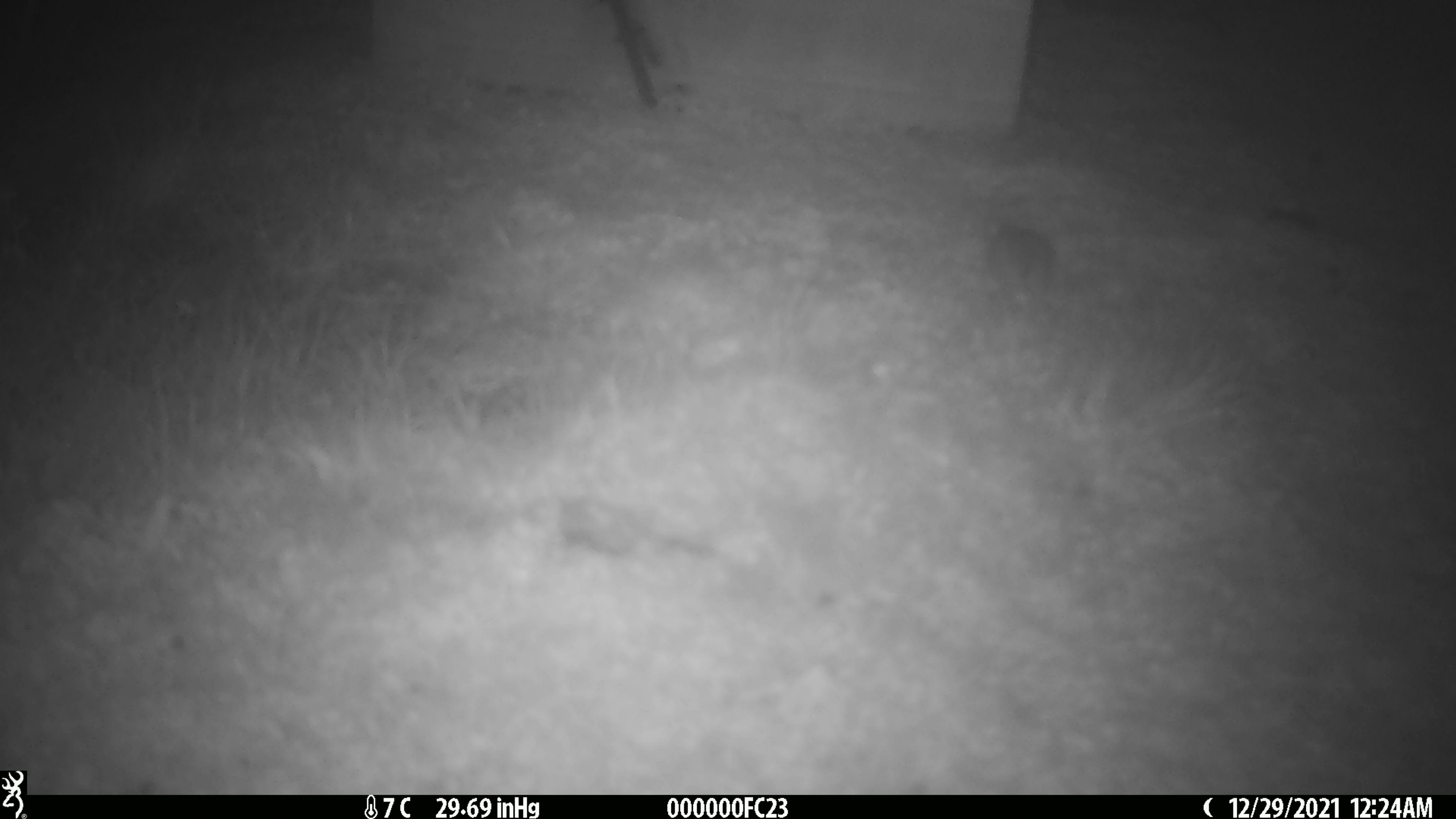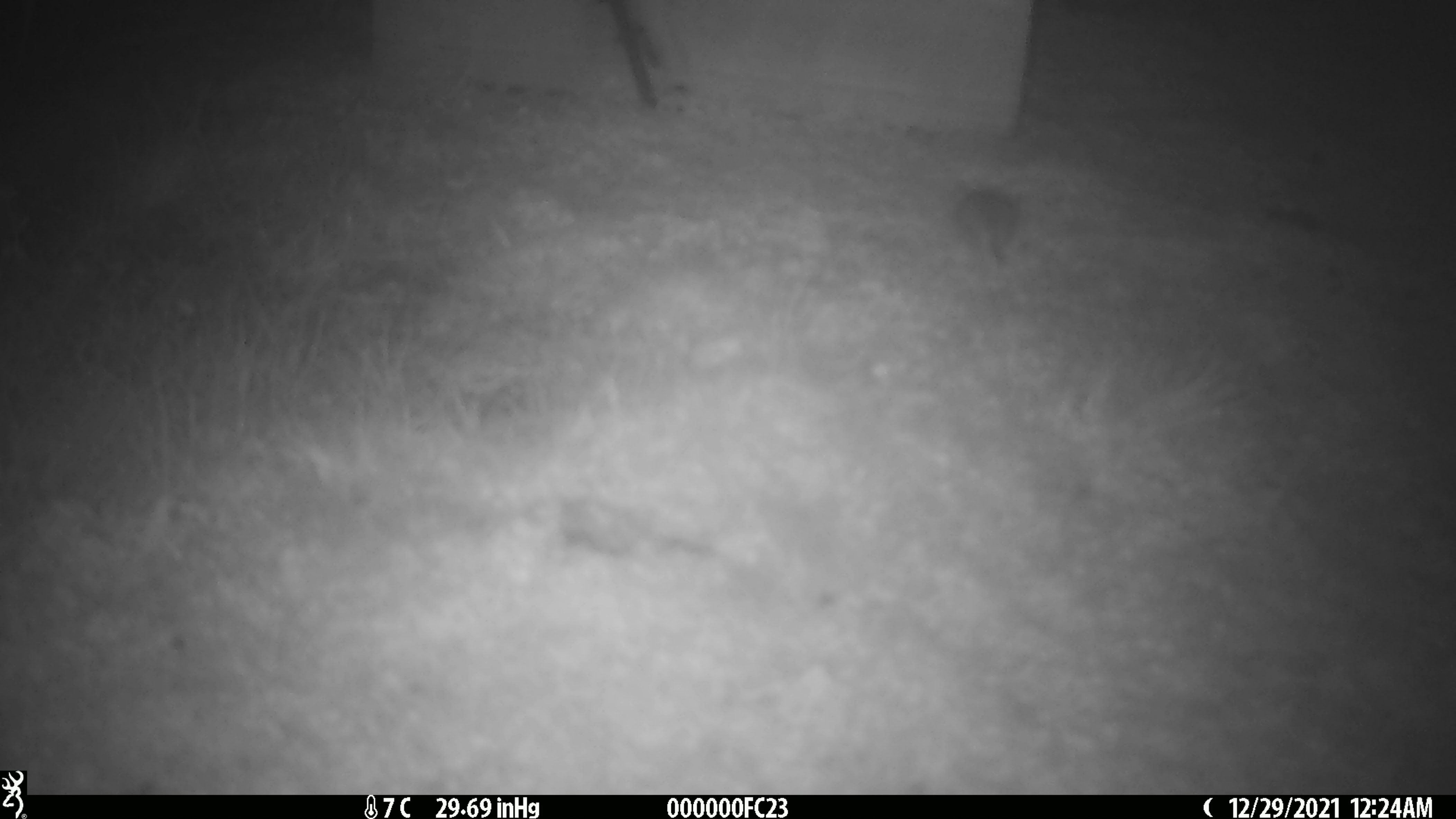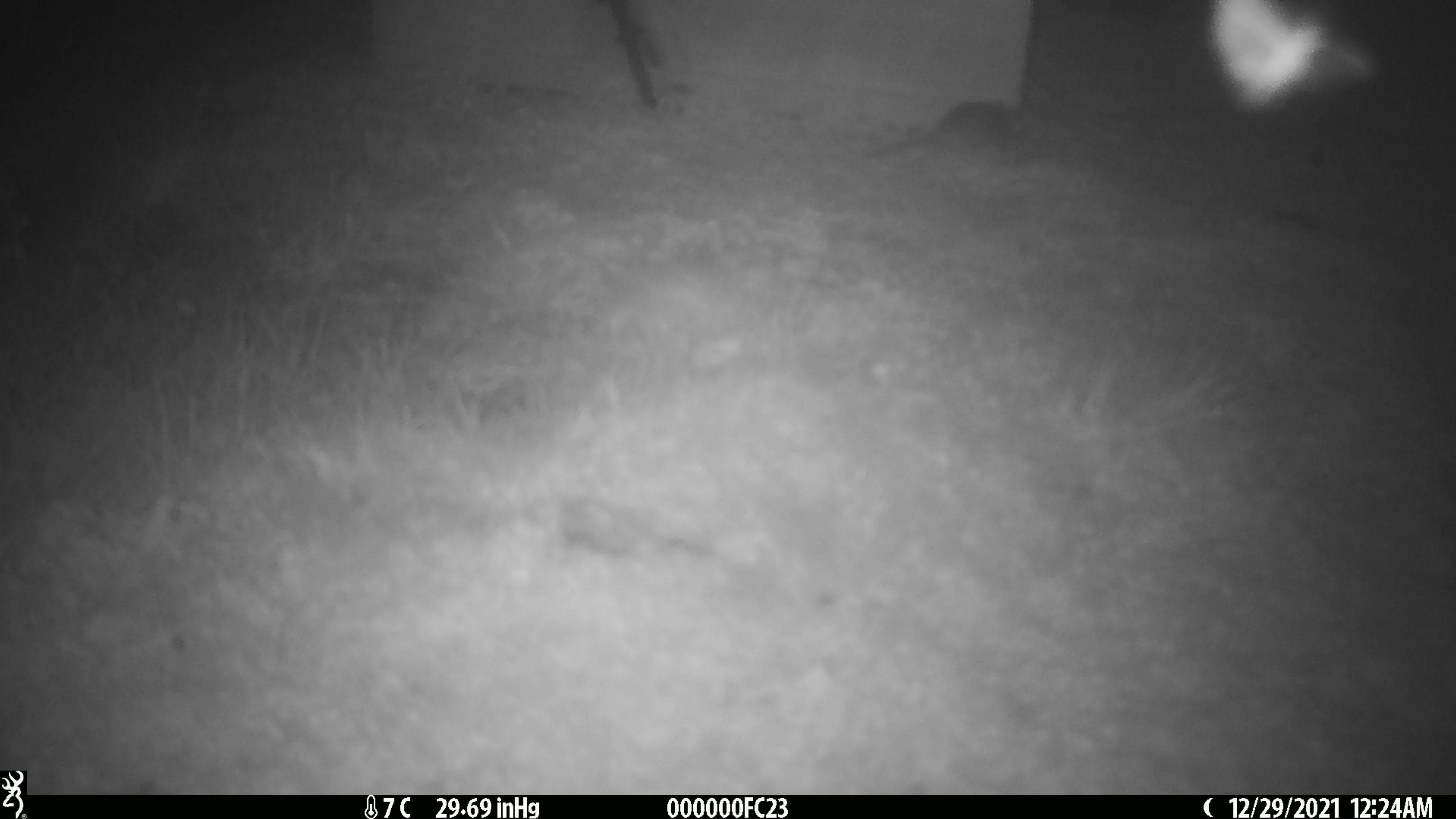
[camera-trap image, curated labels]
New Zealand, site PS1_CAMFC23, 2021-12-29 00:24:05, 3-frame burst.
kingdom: Animalia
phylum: Chordata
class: Mammalia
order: Rodentia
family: Muridae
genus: Mus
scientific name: Mus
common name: mouse